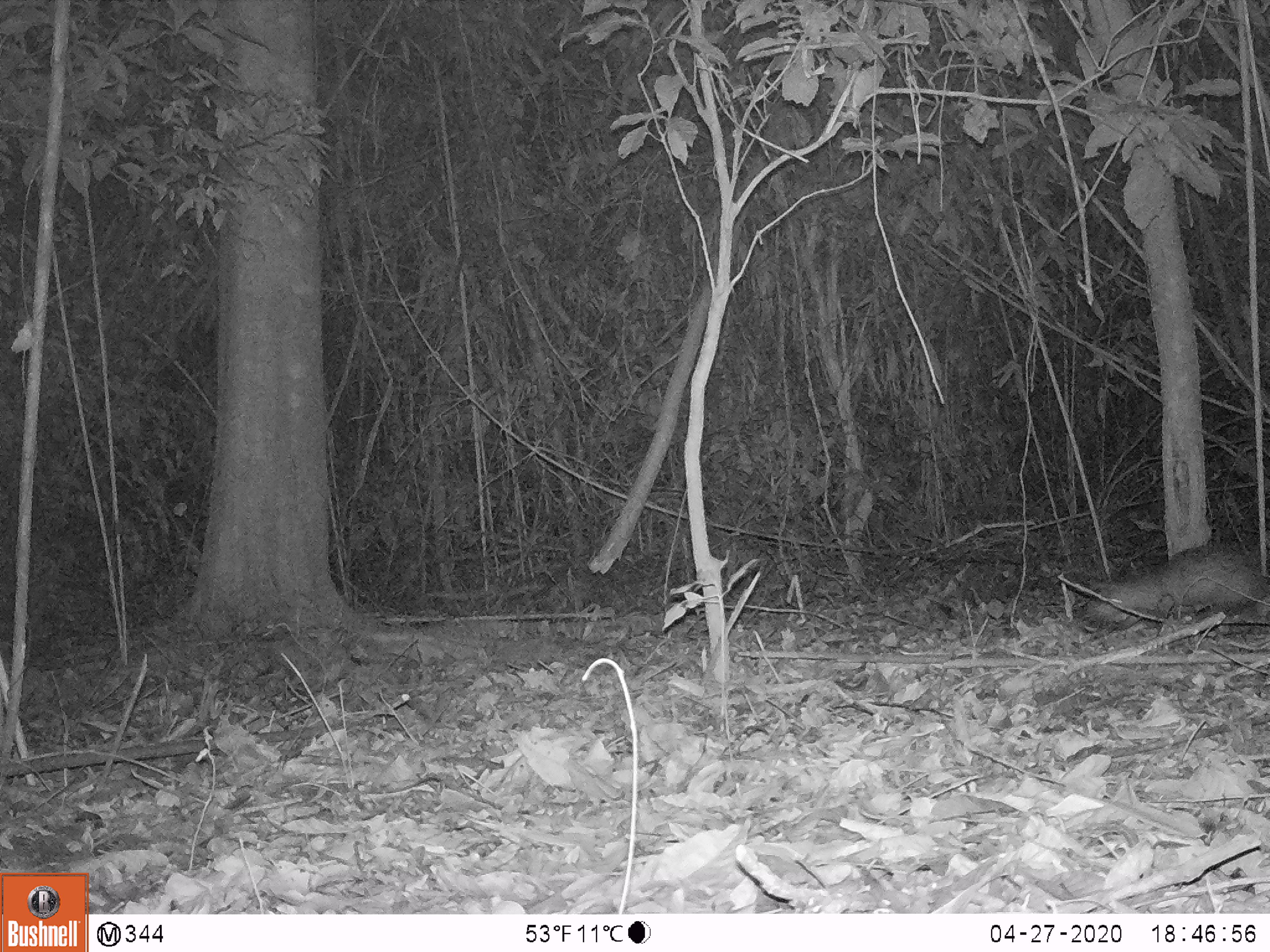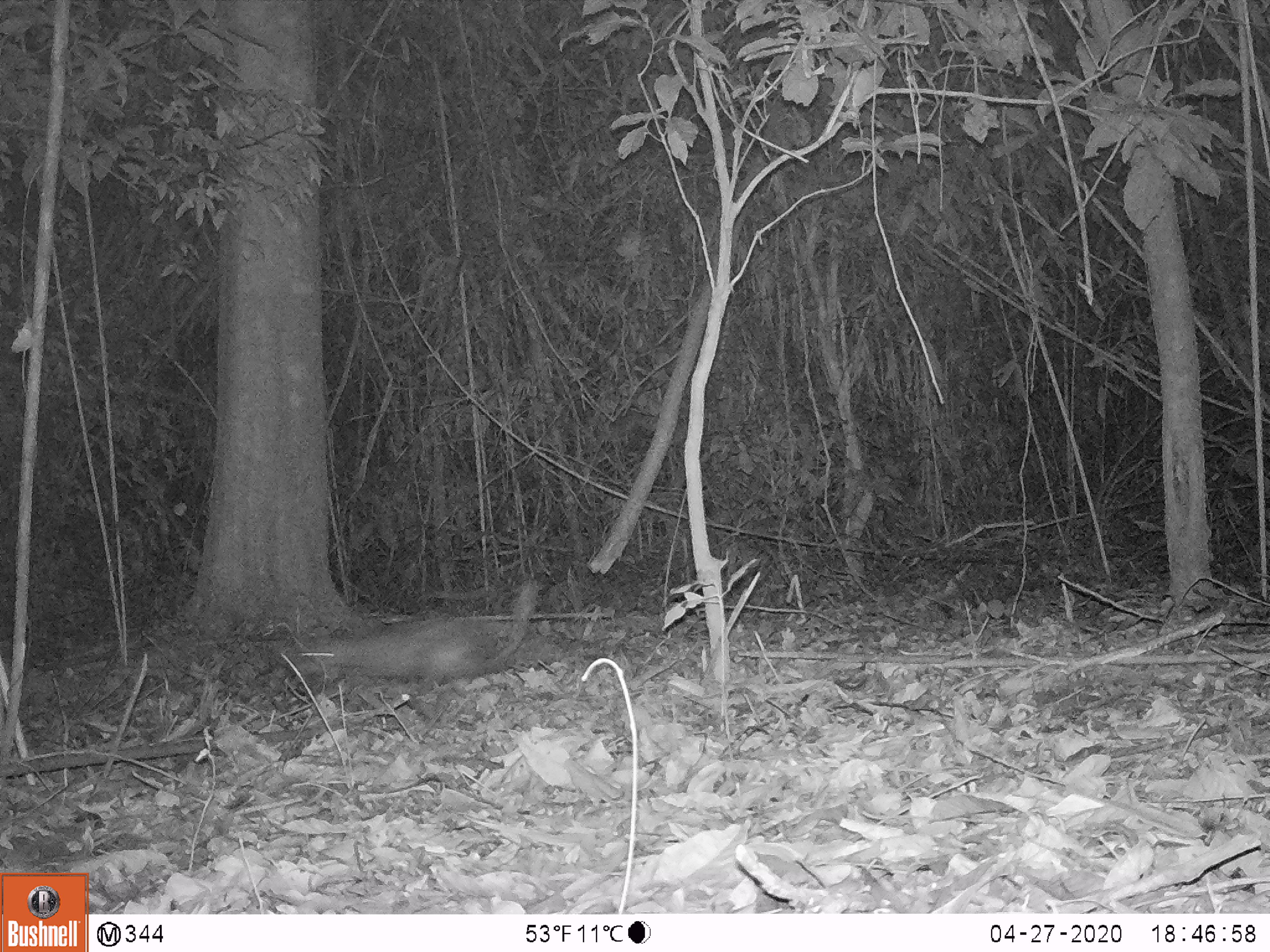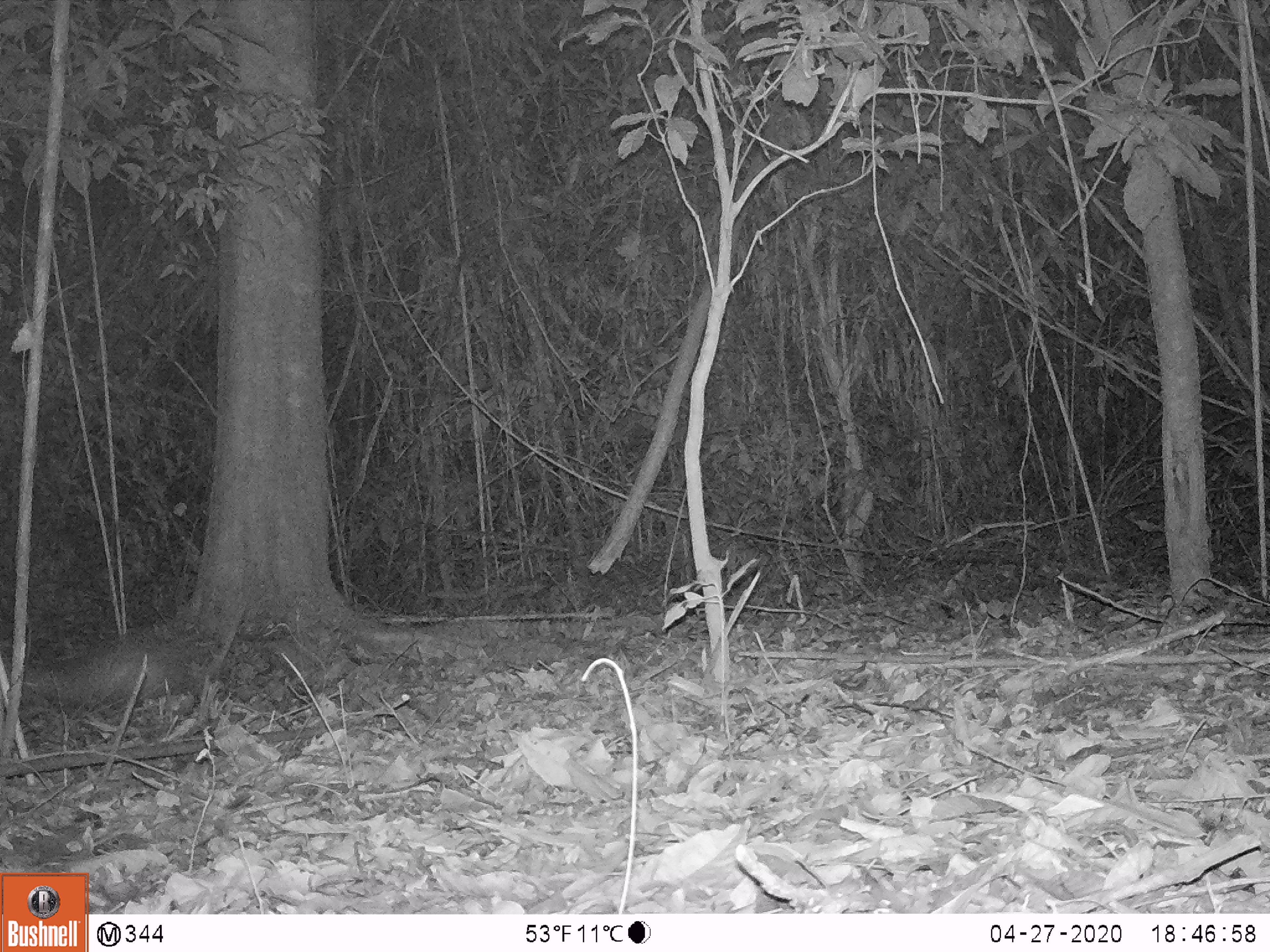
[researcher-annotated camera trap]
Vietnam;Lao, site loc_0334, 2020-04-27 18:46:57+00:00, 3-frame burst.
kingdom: Animalia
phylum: Chordata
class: Mammalia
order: Rodentia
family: Hystricidae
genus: Atherurus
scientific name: Atherurus macrourus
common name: asiatic brush-tailed porcupine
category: asiatic brush tailed porcupine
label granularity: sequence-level